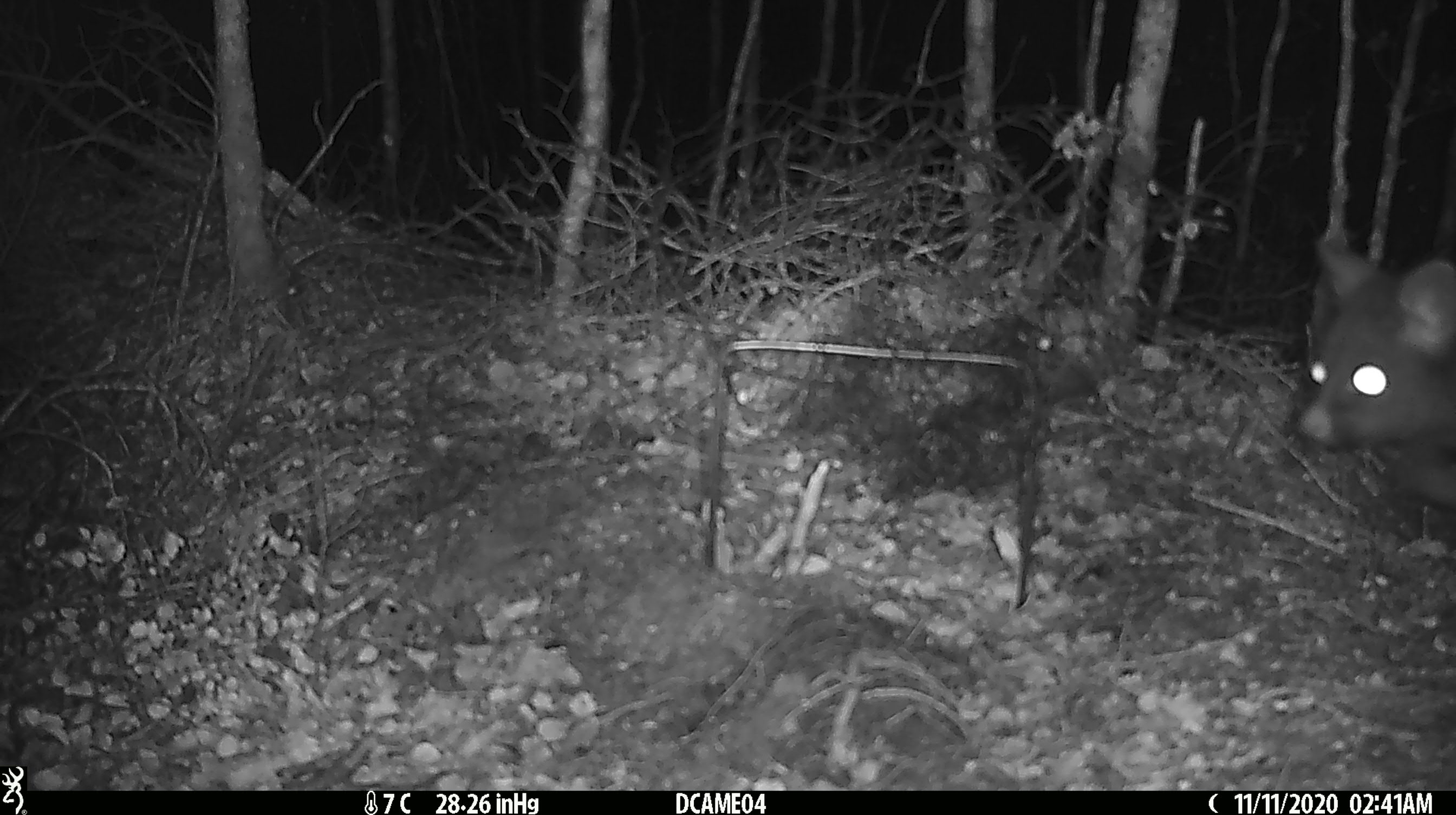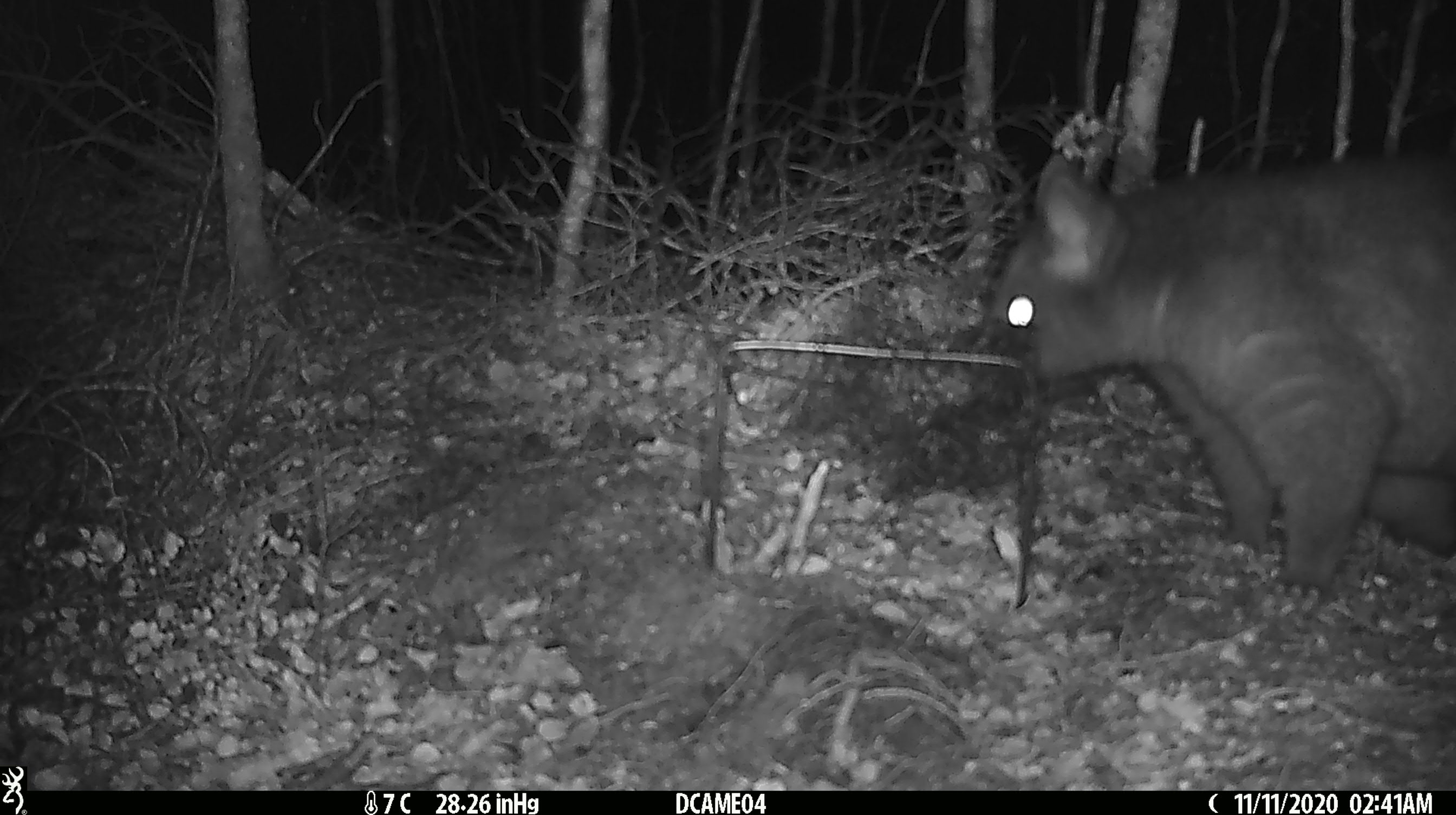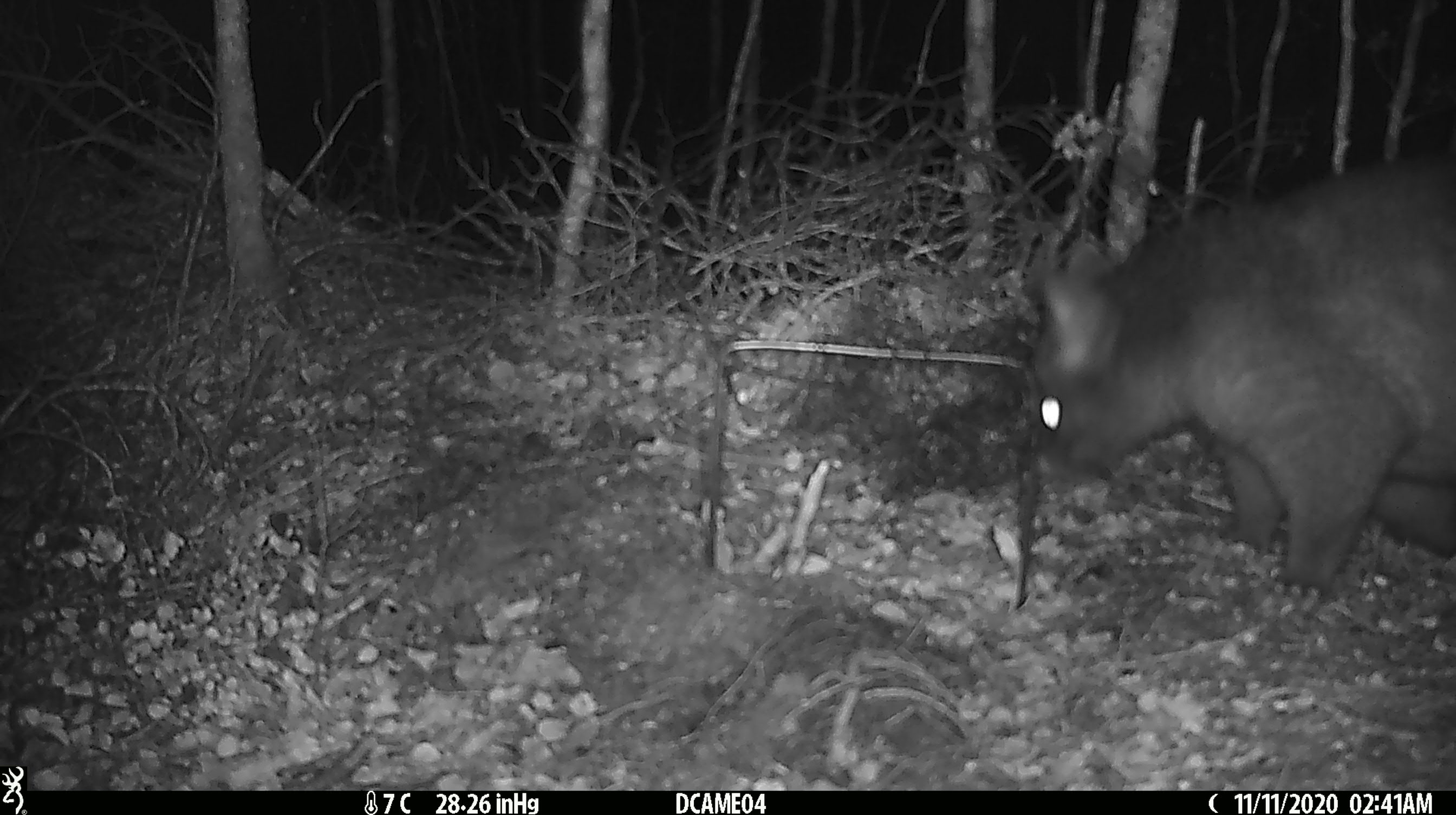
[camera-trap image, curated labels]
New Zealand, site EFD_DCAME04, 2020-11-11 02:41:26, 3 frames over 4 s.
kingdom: Animalia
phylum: Chordata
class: Mammalia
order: Diprotodontia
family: Phalangeridae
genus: Trichosurus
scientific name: Trichosurus vulpecula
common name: common brushtail possum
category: possum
Possum (common brushtail possum) (Trichosurus vulpecula).